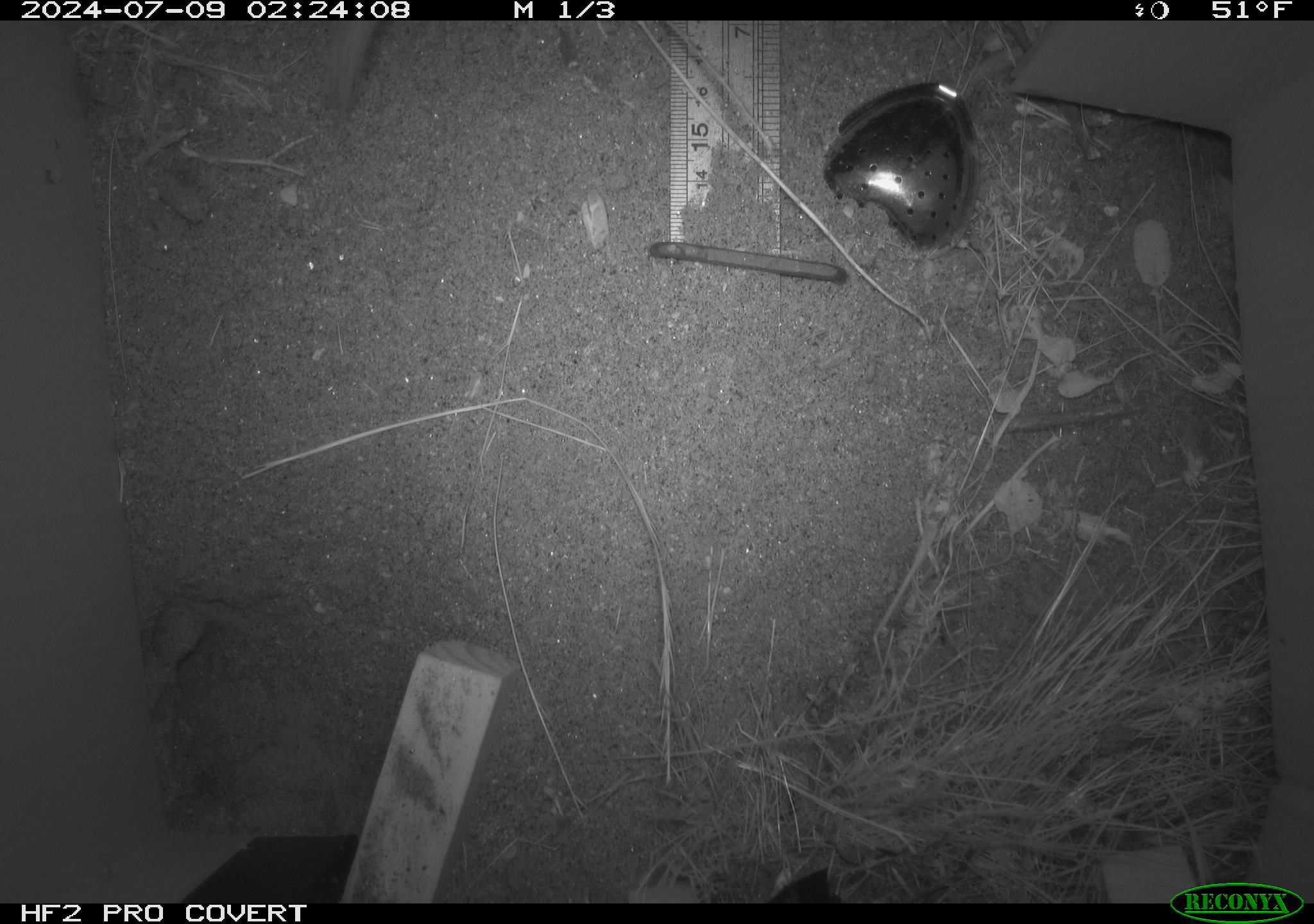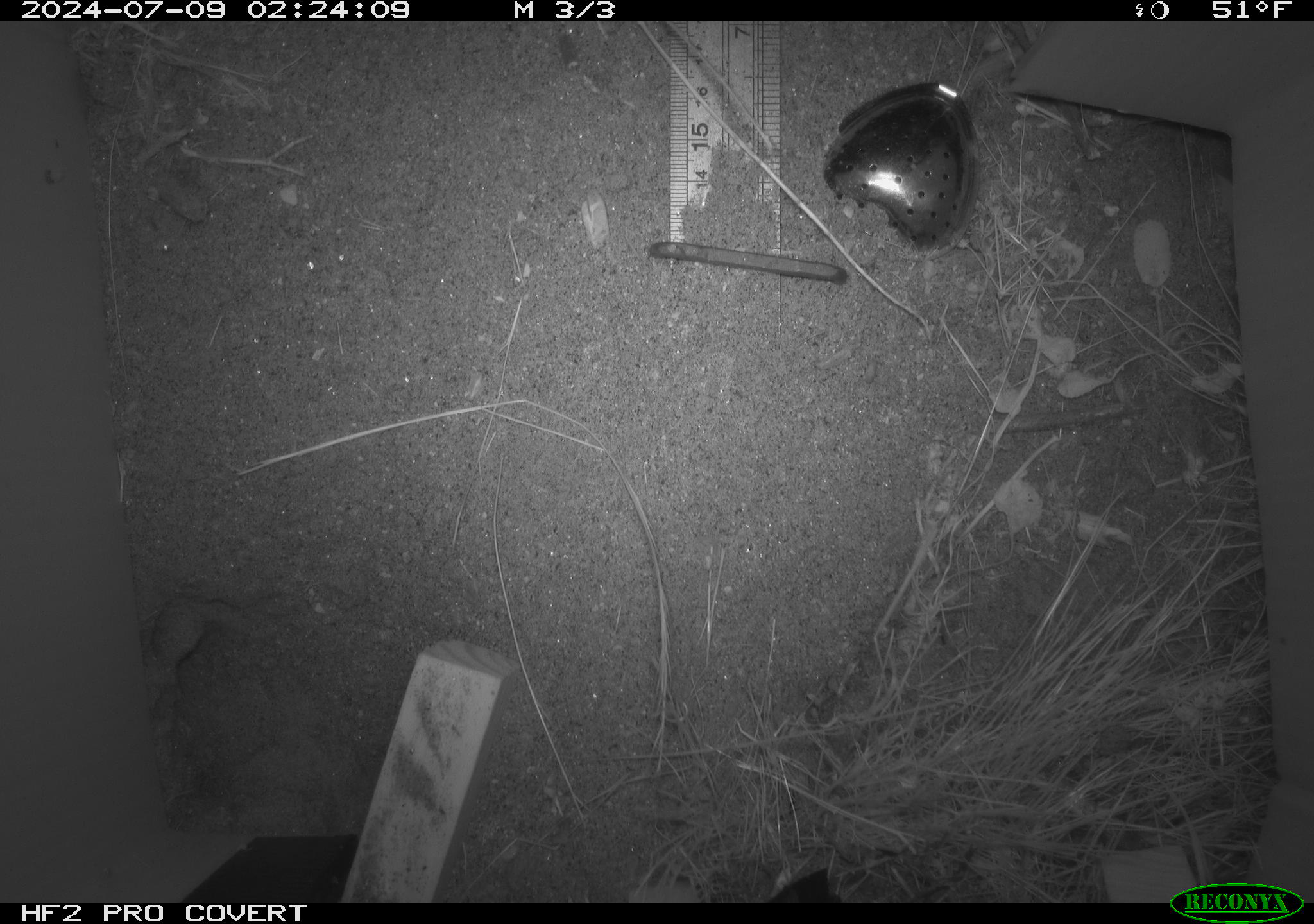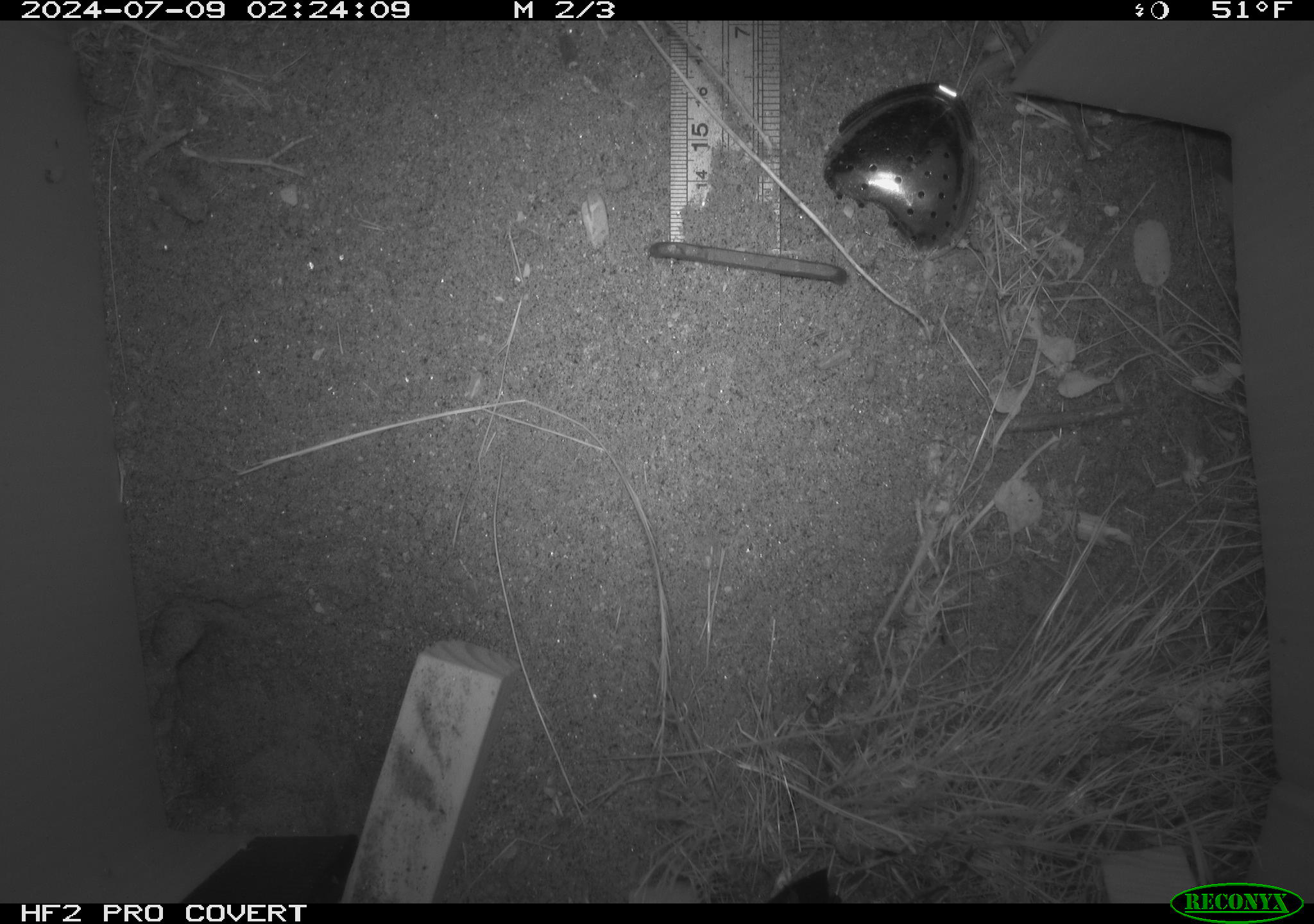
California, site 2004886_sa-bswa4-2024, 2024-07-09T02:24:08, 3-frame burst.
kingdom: Animalia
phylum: Chordata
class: Mammalia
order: Rodentia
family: Heteromyidae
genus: Dipodomys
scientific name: Dipodomys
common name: kangaroo rats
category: dipodomys species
Dipodomys species (kangaroo rats) (Dipodomys).